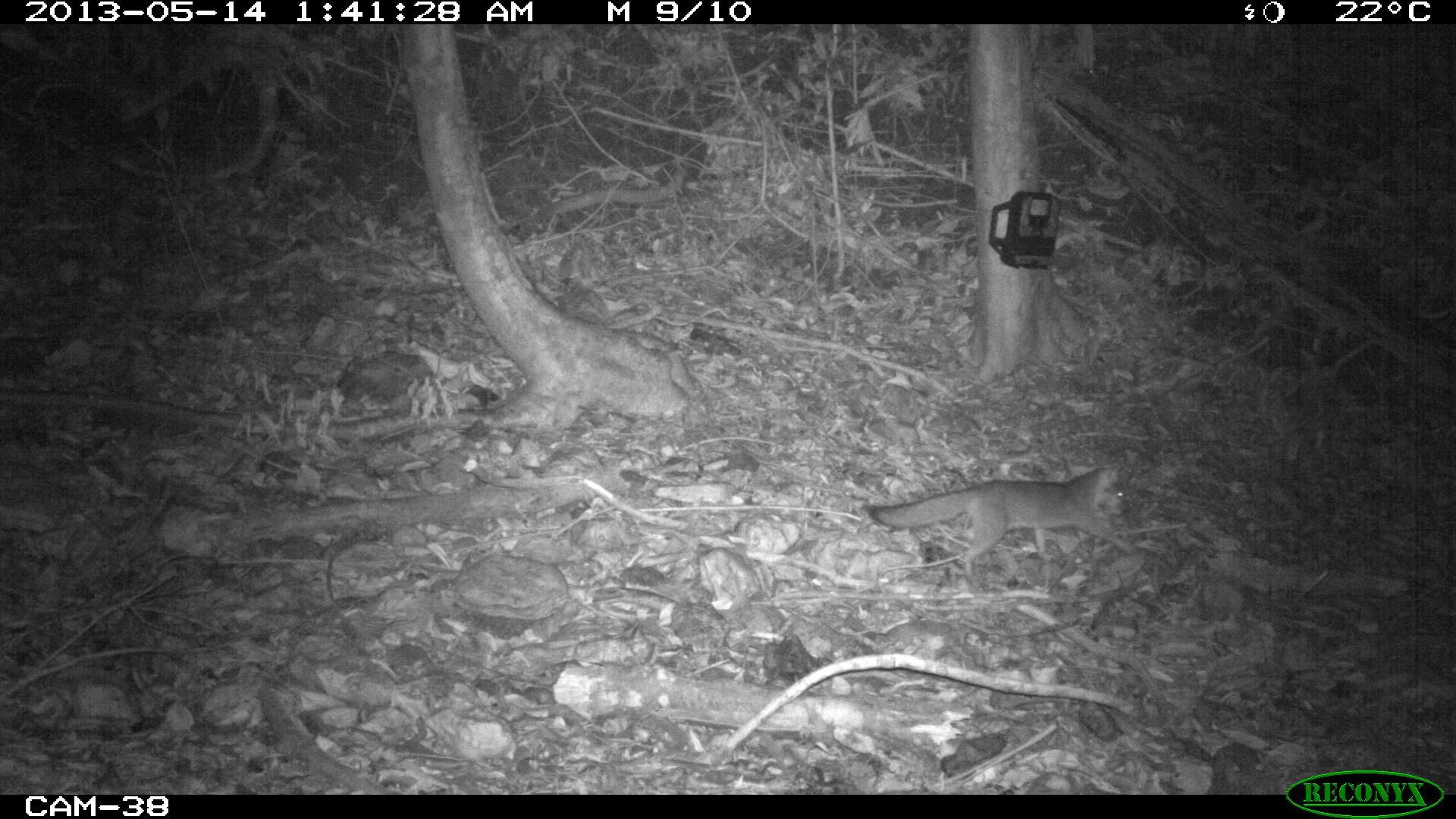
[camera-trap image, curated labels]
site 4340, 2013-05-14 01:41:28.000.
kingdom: Animalia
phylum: Chordata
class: Mammalia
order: Carnivora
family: Canidae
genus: Urocyon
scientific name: Urocyon cinereoargenteus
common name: gray fox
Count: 1.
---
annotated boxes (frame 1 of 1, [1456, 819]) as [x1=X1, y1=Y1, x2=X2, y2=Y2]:
urocyon cinereoargenteus: [x1=859, y1=462, x2=1135, y2=583]